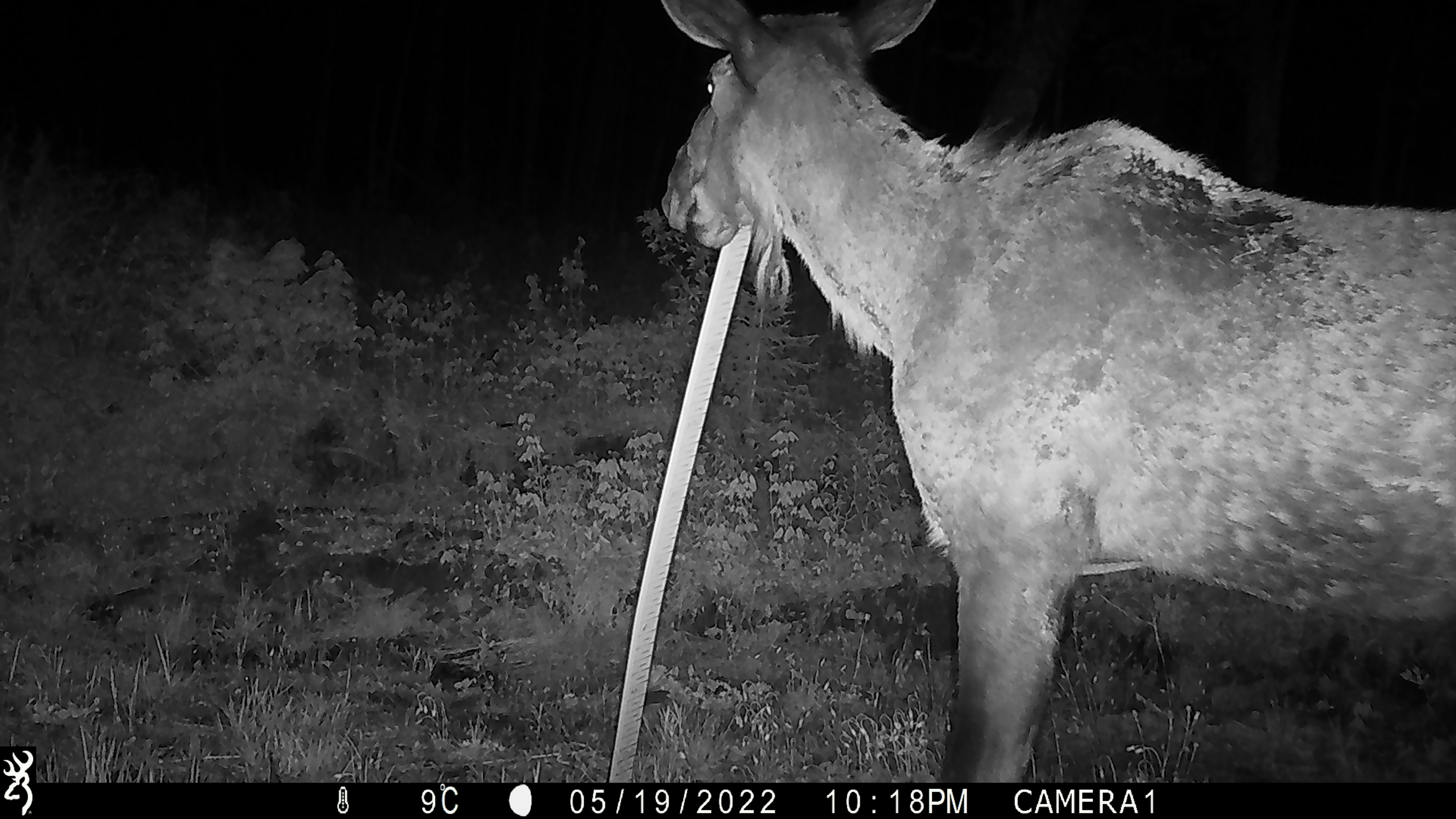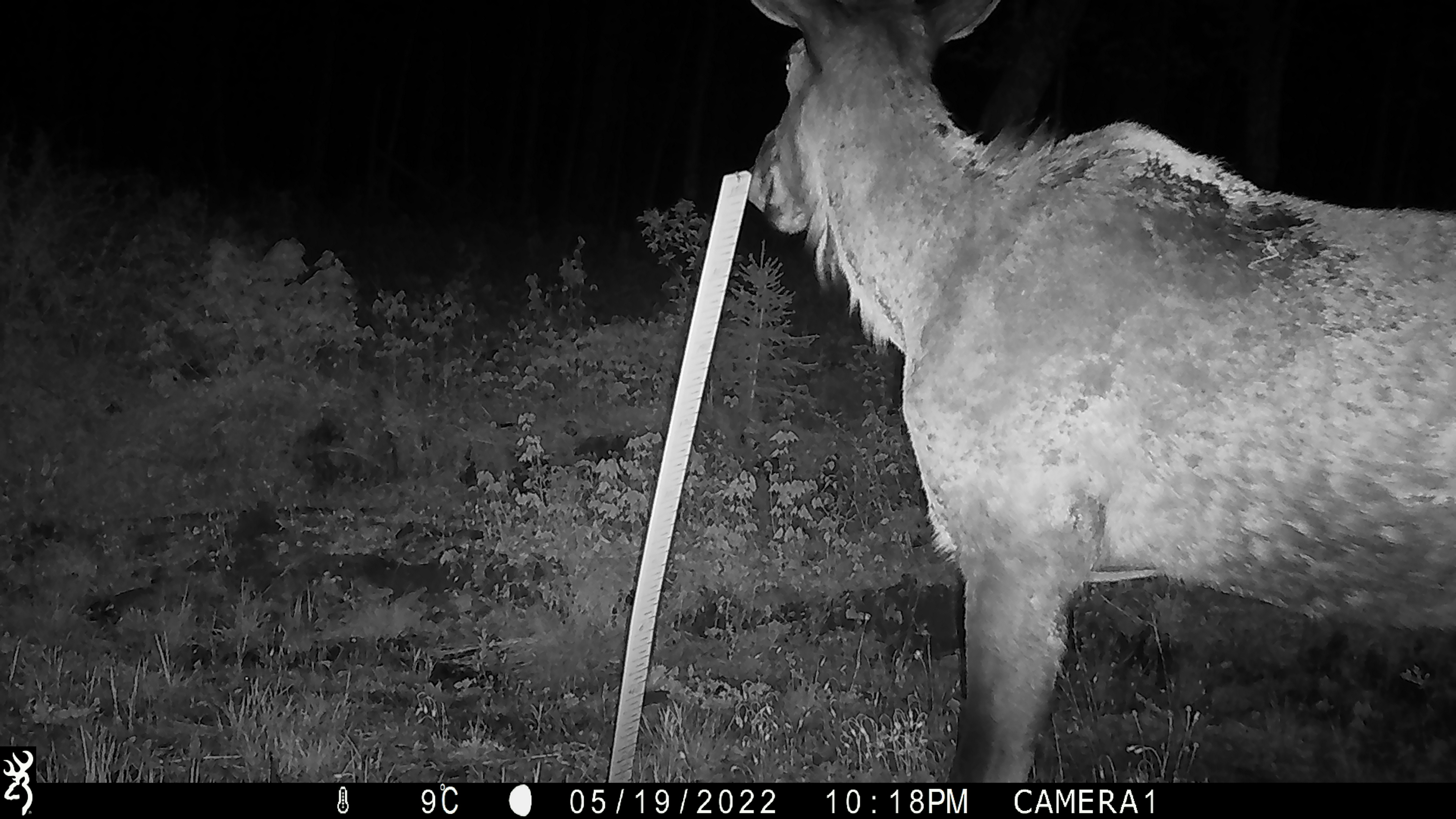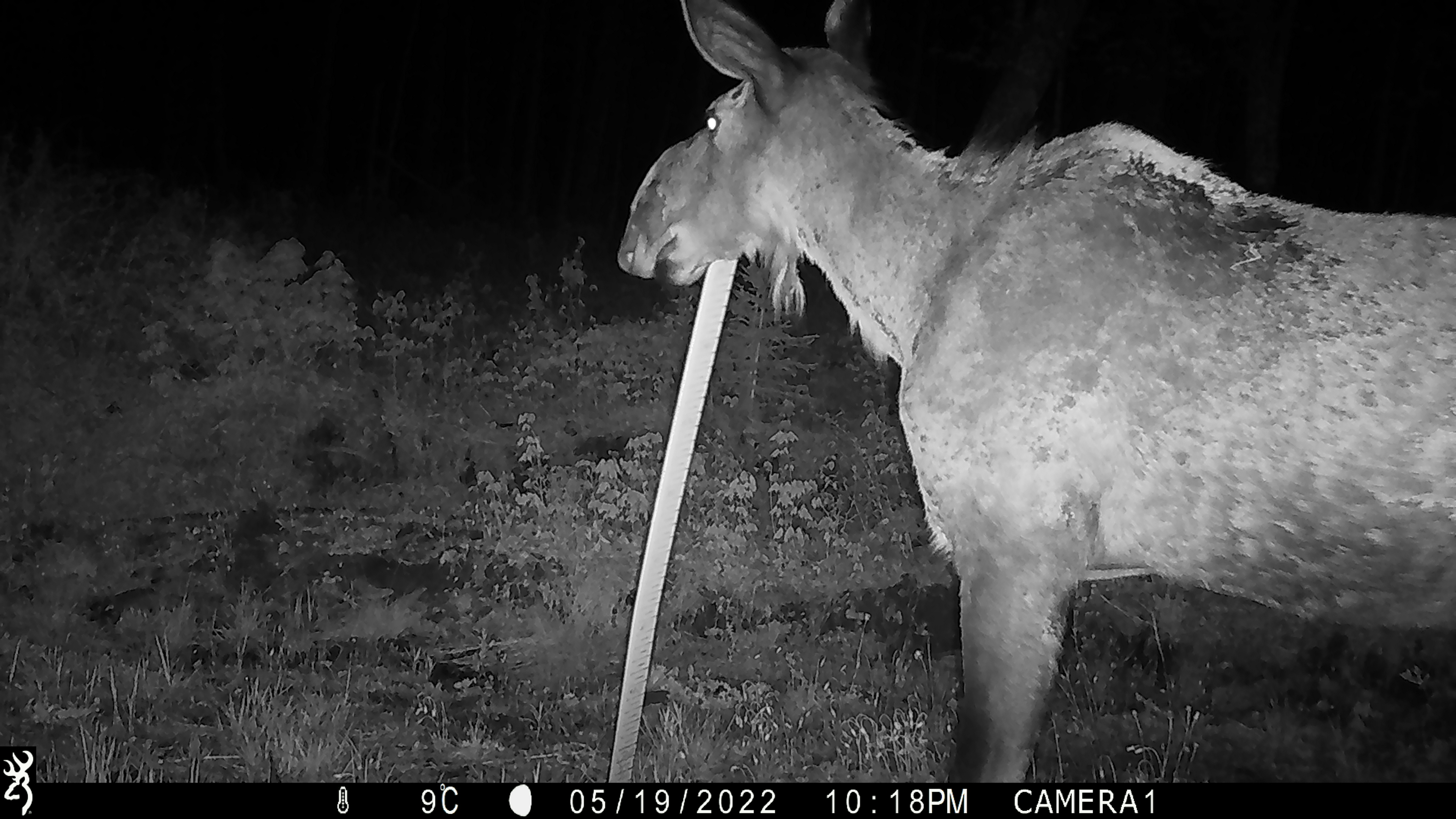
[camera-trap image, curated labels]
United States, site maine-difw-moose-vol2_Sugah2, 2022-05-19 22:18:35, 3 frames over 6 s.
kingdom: Animalia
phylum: Chordata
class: Mammalia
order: Artiodactyla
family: Cervidae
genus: Alces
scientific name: Alces alces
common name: moose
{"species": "moose (Alces alces)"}